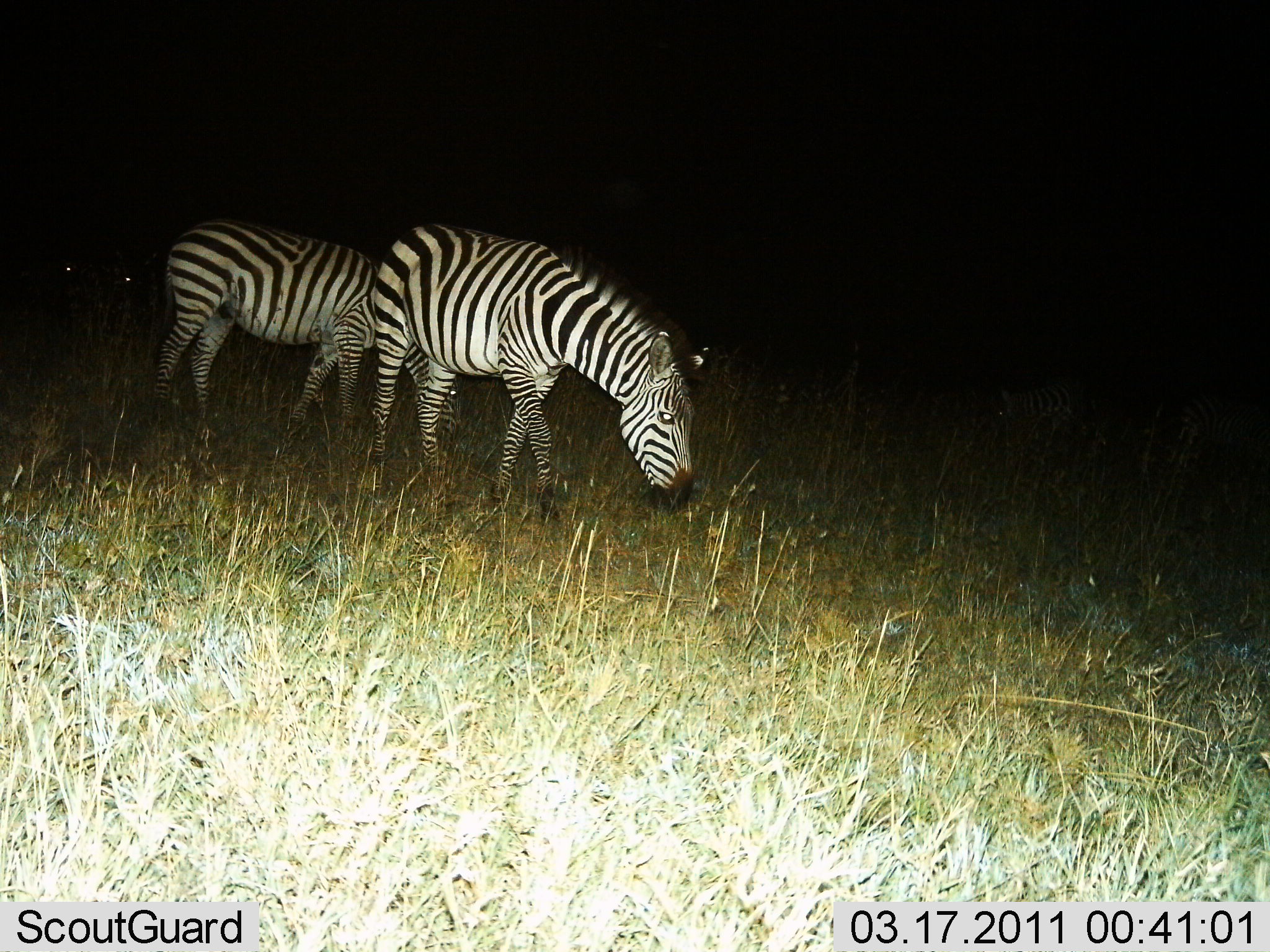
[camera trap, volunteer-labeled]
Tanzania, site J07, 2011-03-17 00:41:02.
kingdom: Animalia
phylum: Chordata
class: Mammalia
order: Perissodactyla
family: Equidae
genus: Equus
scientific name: Equus quagga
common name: plains zebra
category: zebra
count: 2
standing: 17%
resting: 0%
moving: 17%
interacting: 0%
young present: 0%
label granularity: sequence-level